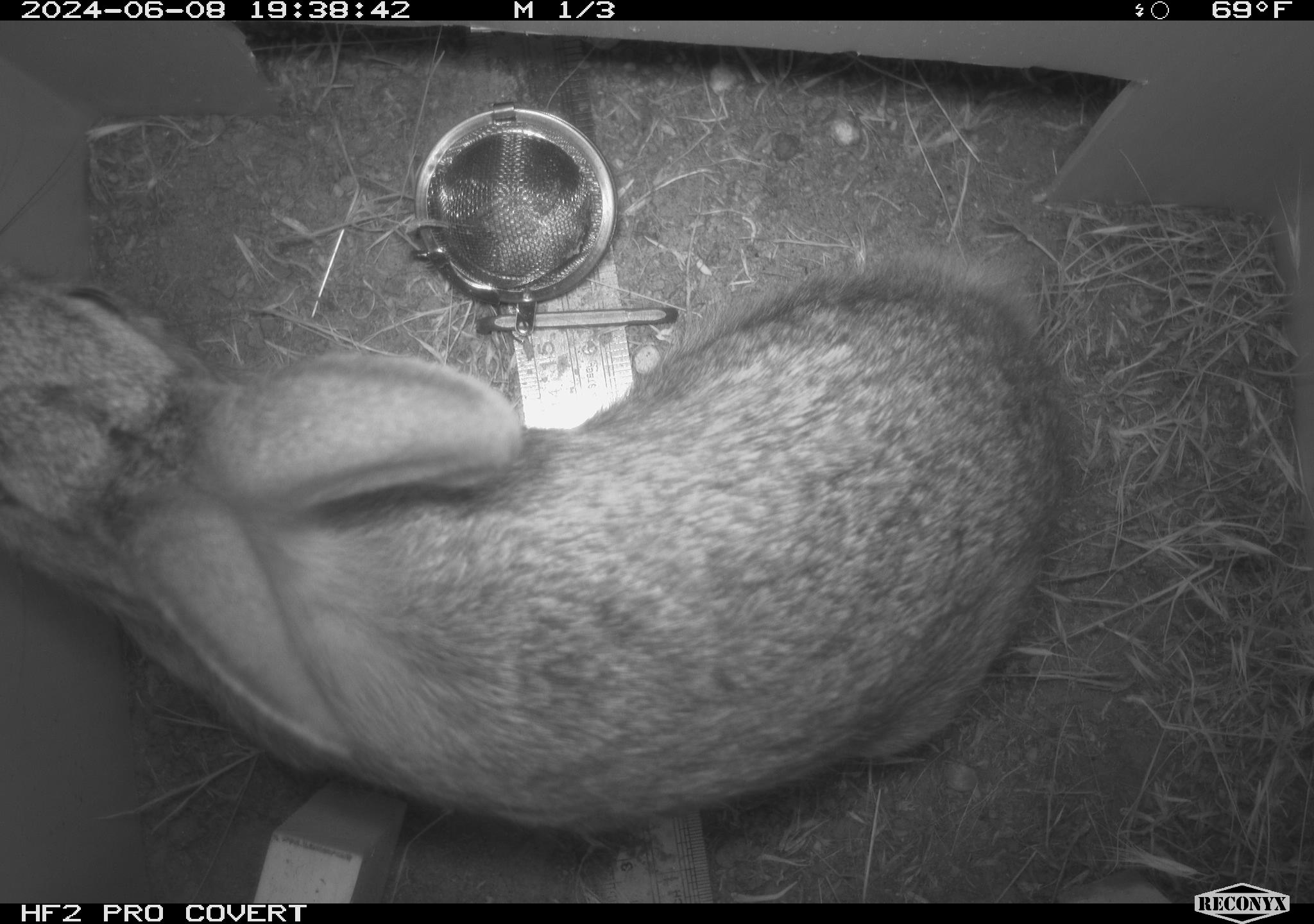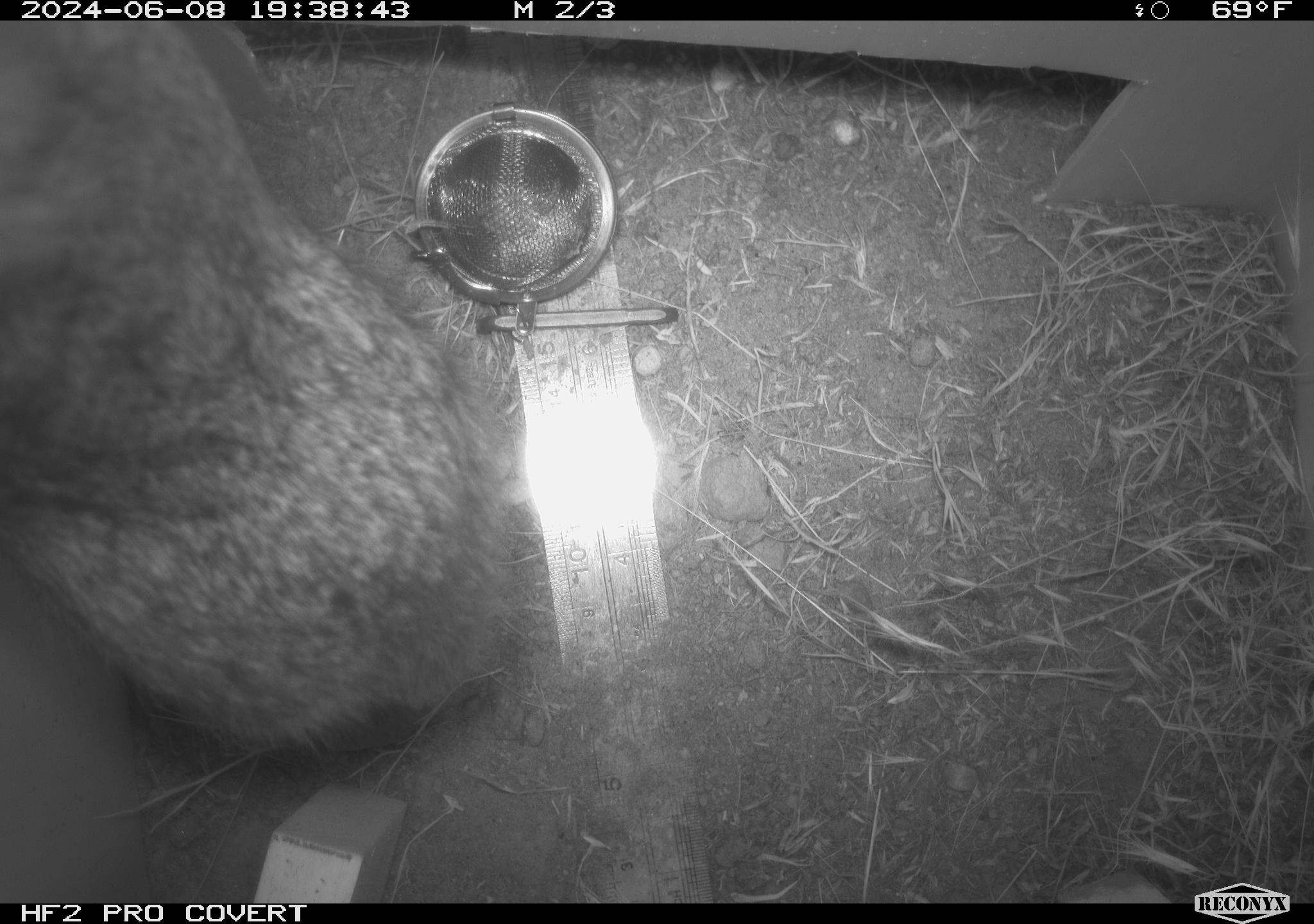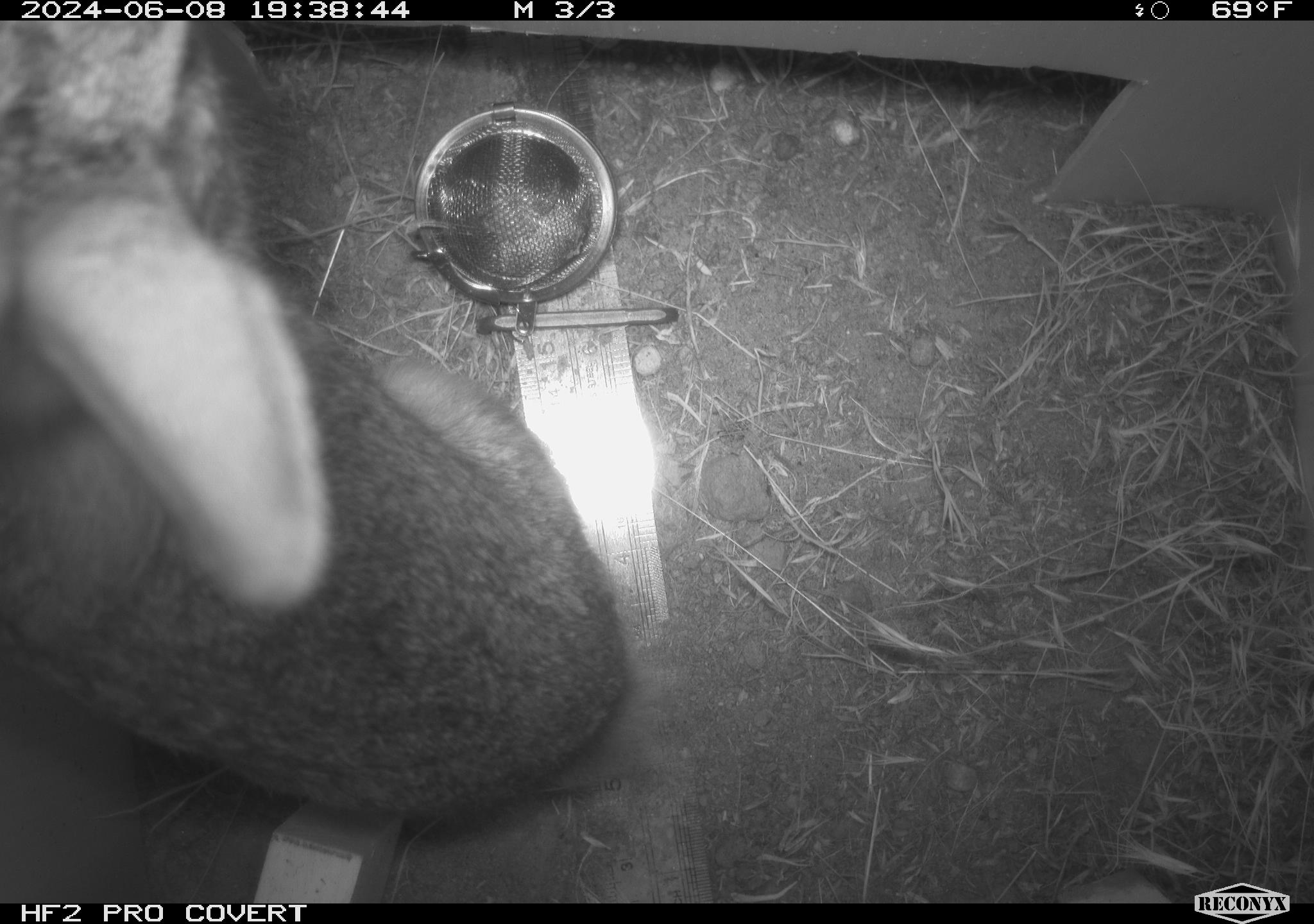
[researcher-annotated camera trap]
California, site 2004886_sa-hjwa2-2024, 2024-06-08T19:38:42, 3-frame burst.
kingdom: Animalia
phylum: Chordata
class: Mammalia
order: Lagomorpha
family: Leporidae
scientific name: Leporidae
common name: rabbit or hare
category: rabbit and hare family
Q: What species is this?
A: Rabbit and hare family (rabbit or hare) (Leporidae).